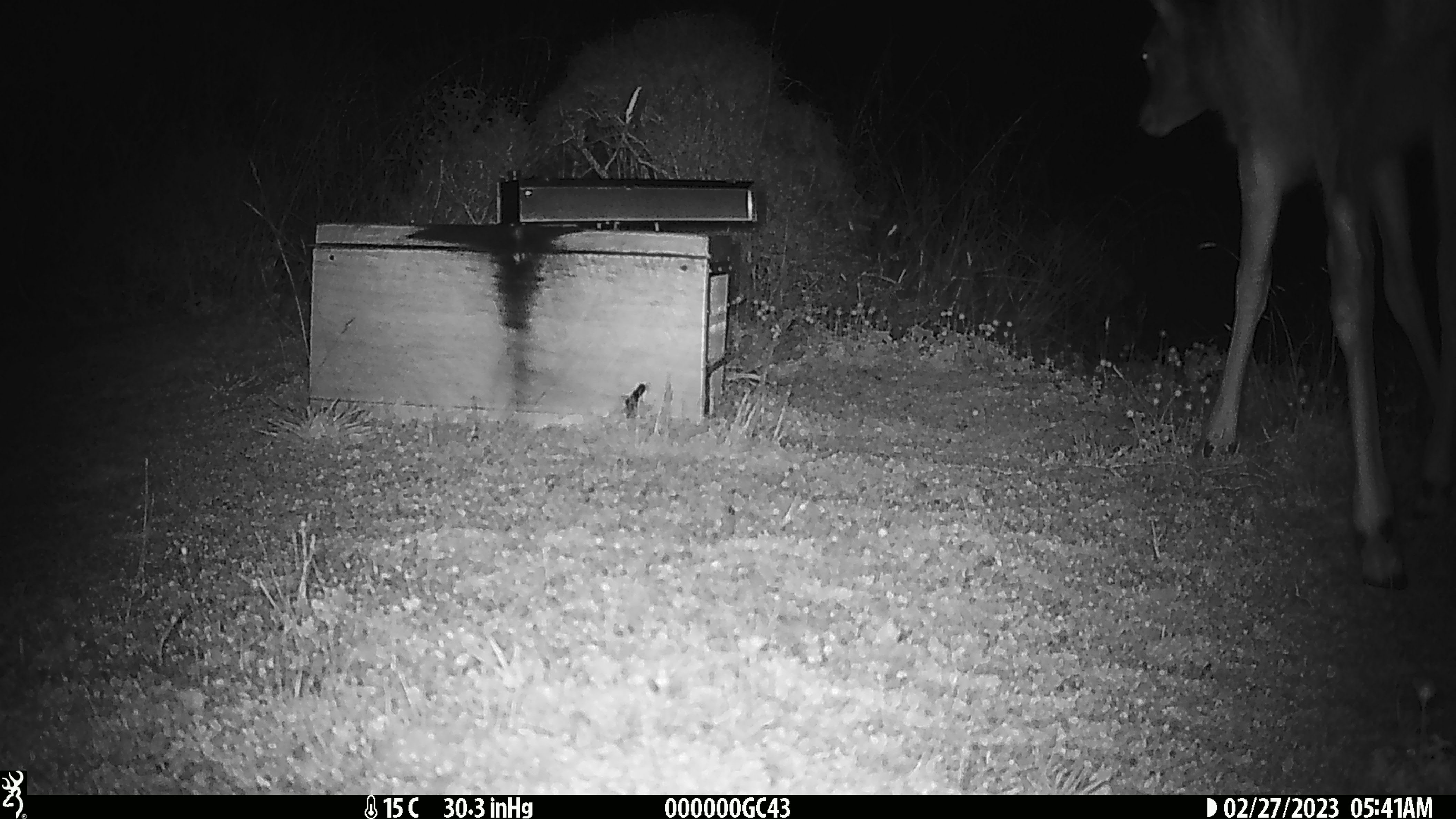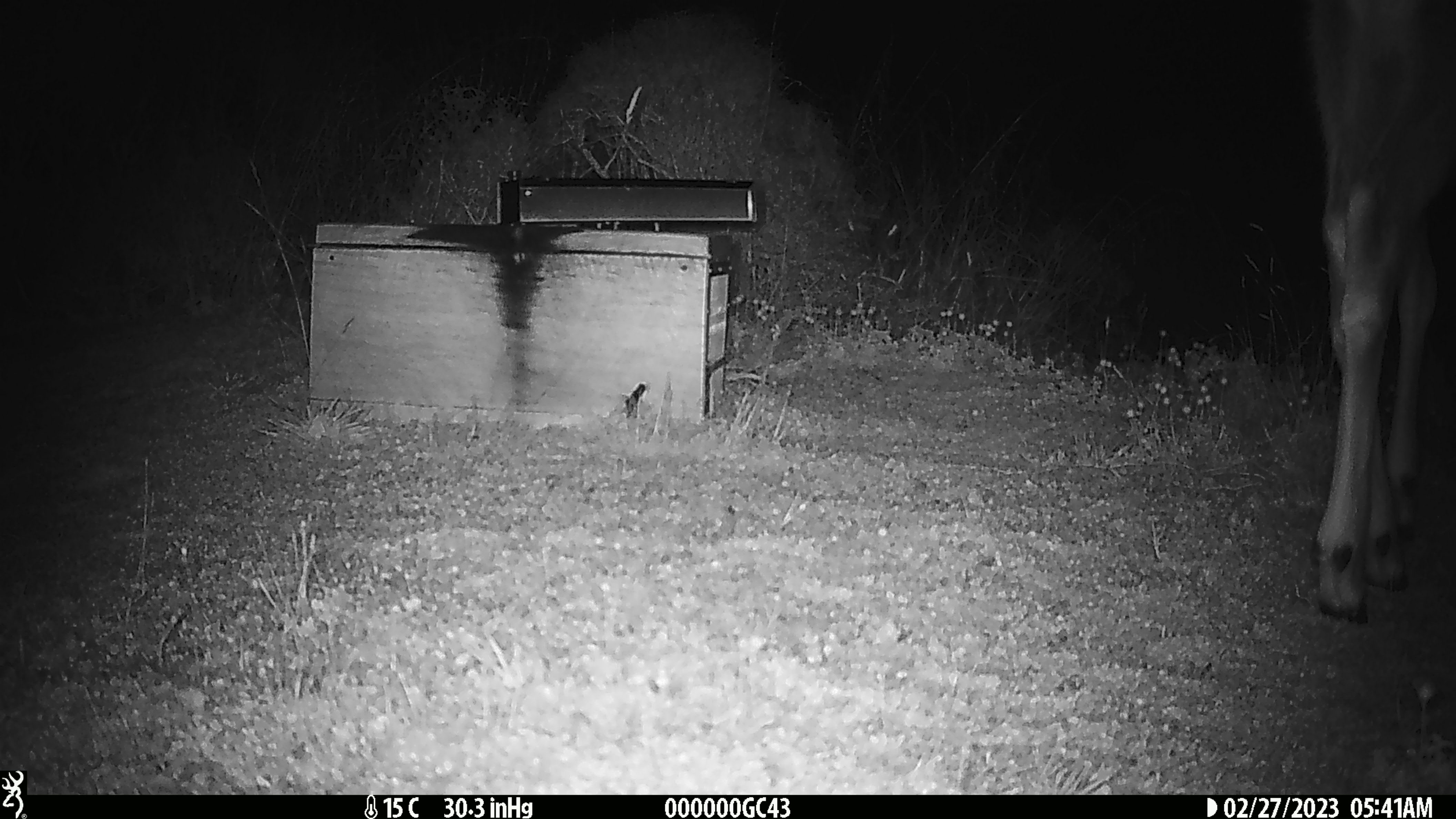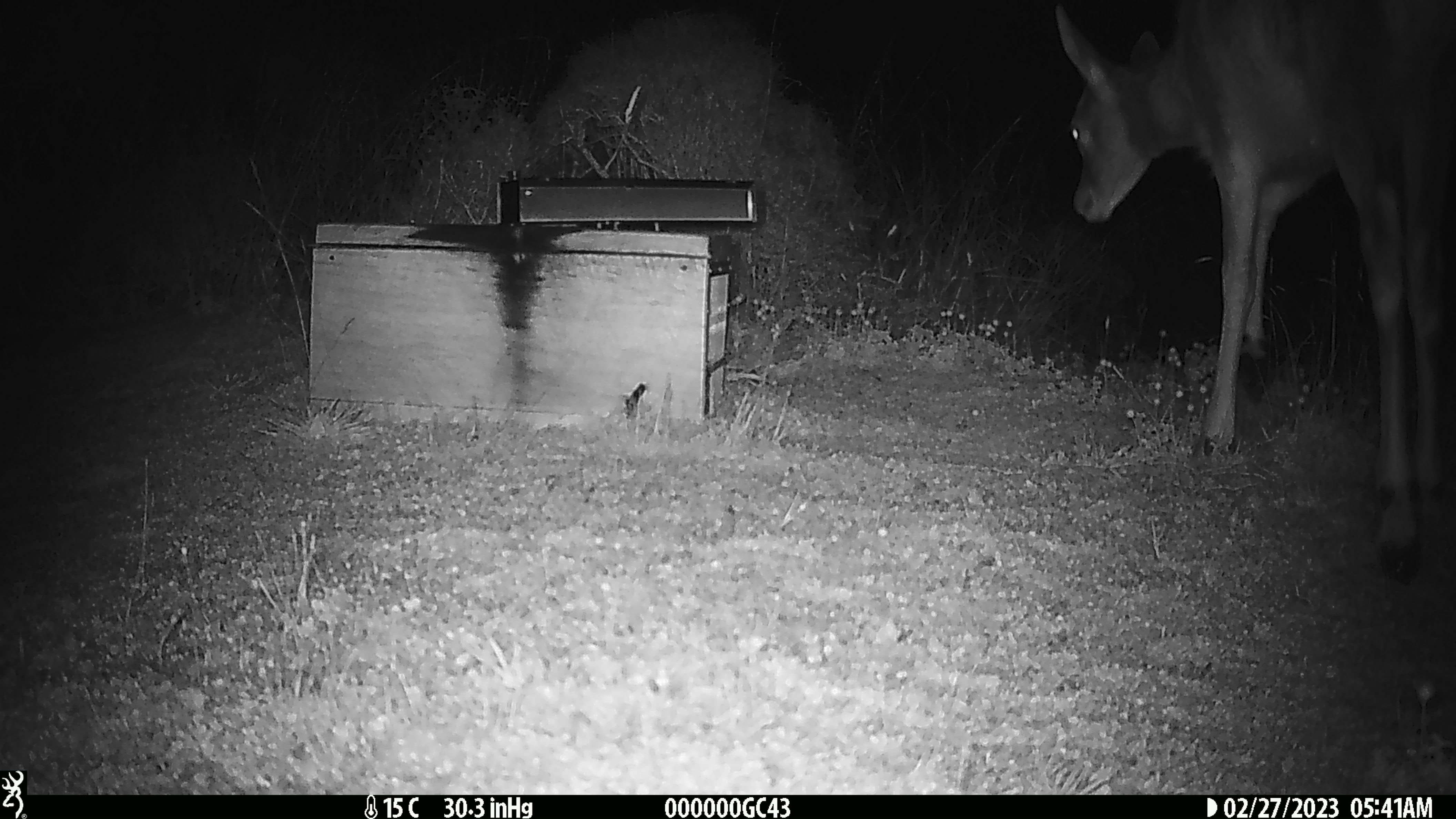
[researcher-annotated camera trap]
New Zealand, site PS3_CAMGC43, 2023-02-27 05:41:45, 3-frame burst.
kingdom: Animalia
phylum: Chordata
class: Mammalia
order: Artiodactyla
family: Cervidae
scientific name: Cervidae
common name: deer